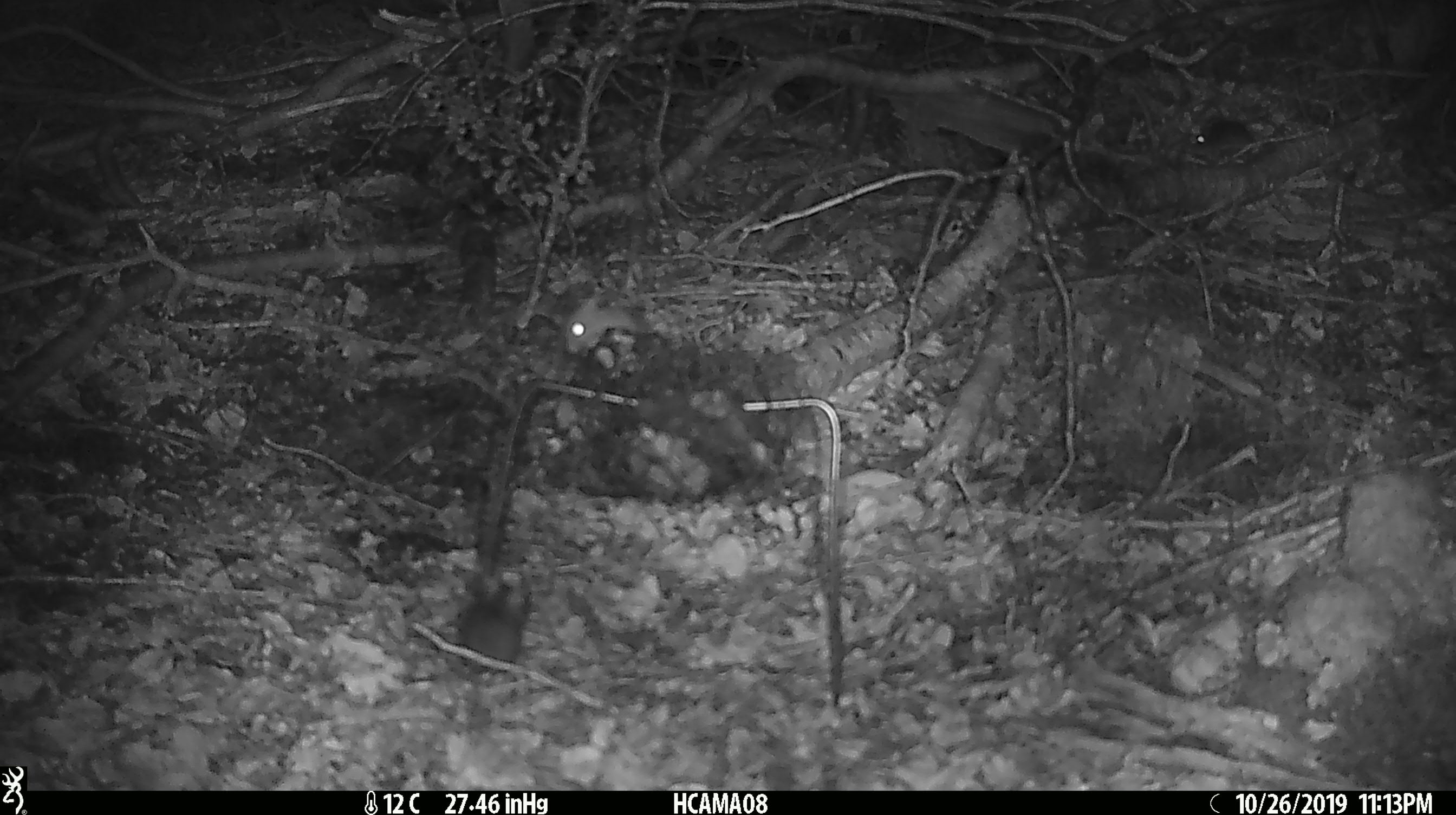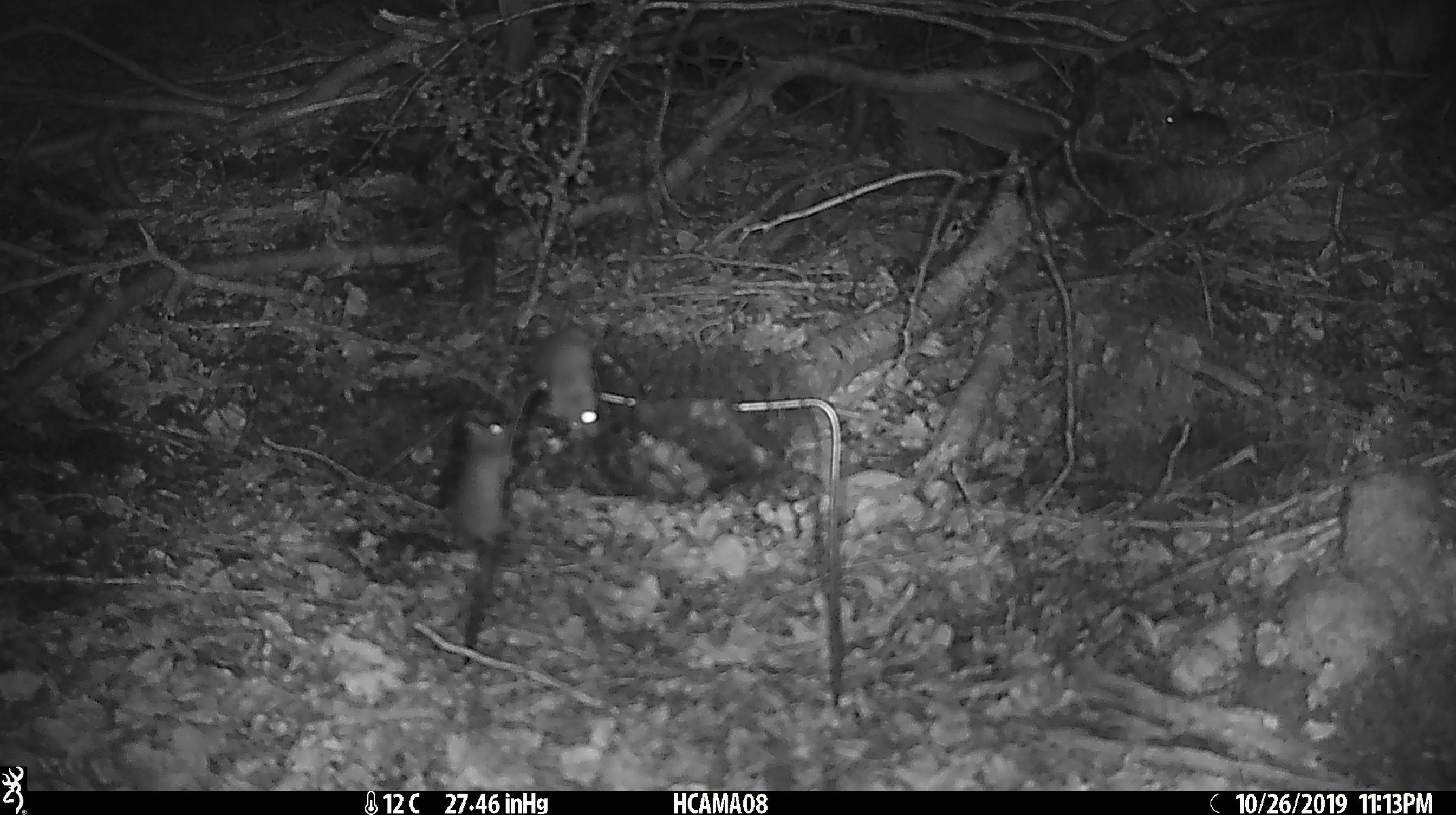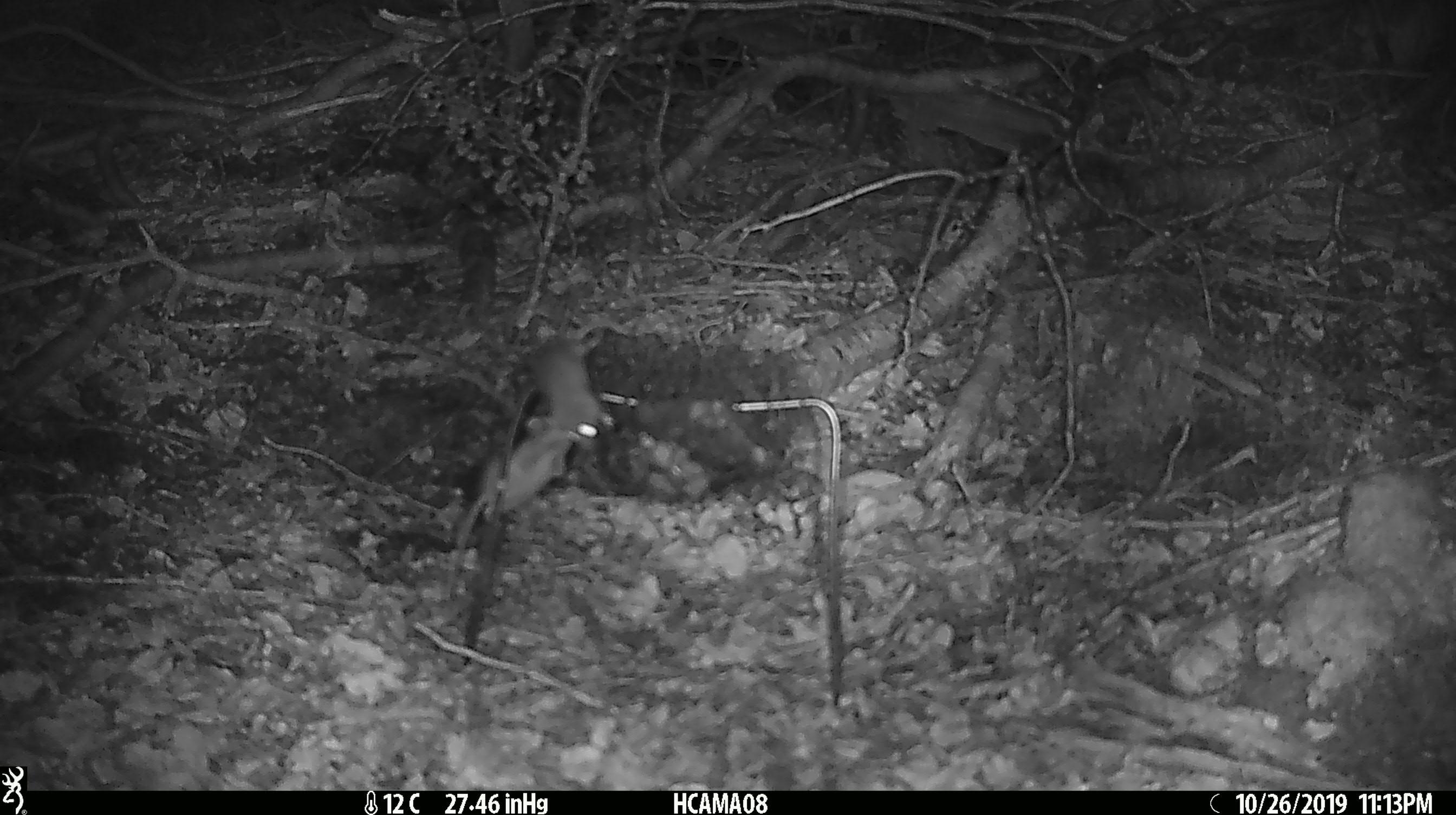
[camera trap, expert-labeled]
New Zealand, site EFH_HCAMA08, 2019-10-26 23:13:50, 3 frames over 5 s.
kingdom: Animalia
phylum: Chordata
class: Mammalia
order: Rodentia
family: Muridae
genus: Mus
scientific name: Mus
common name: mouse